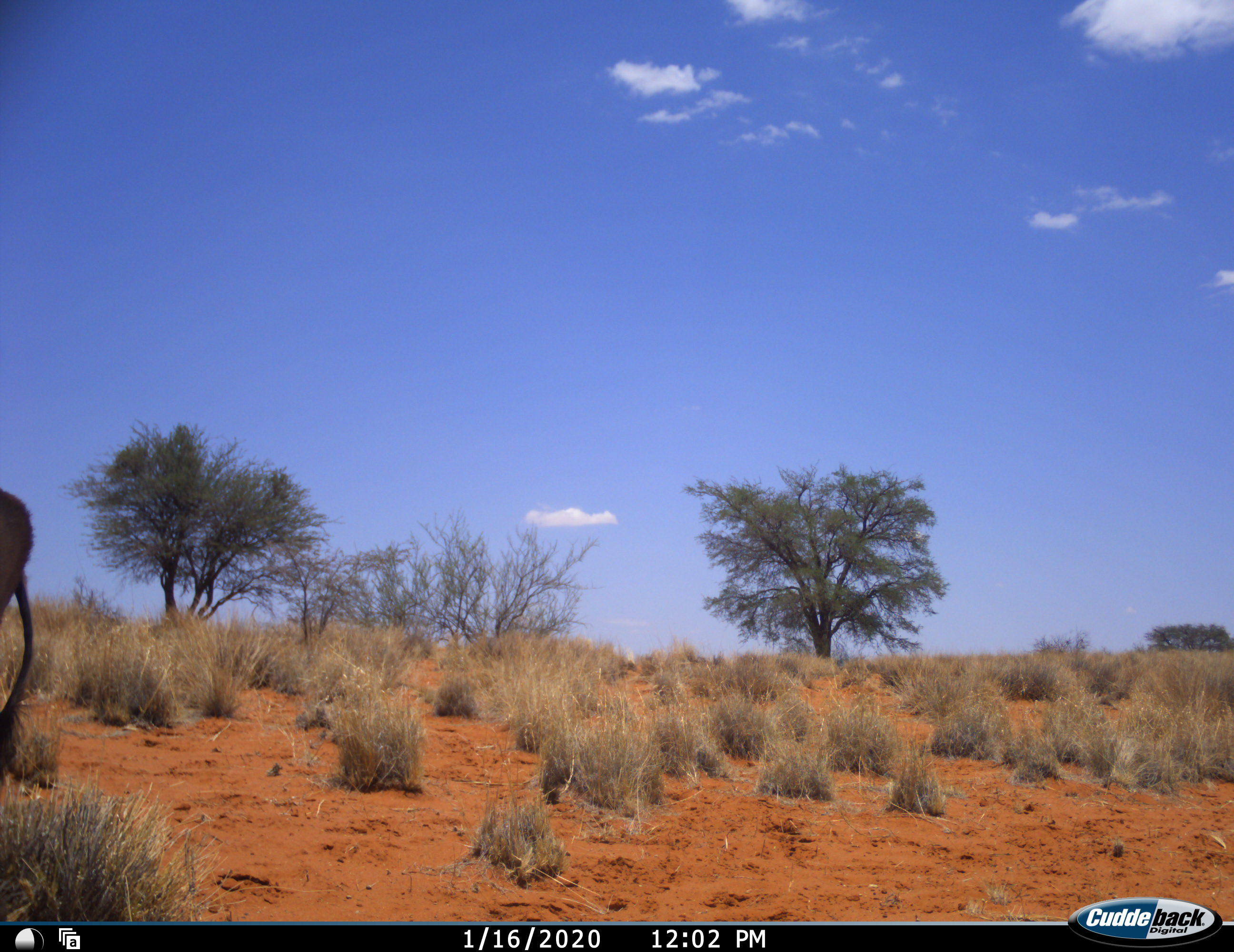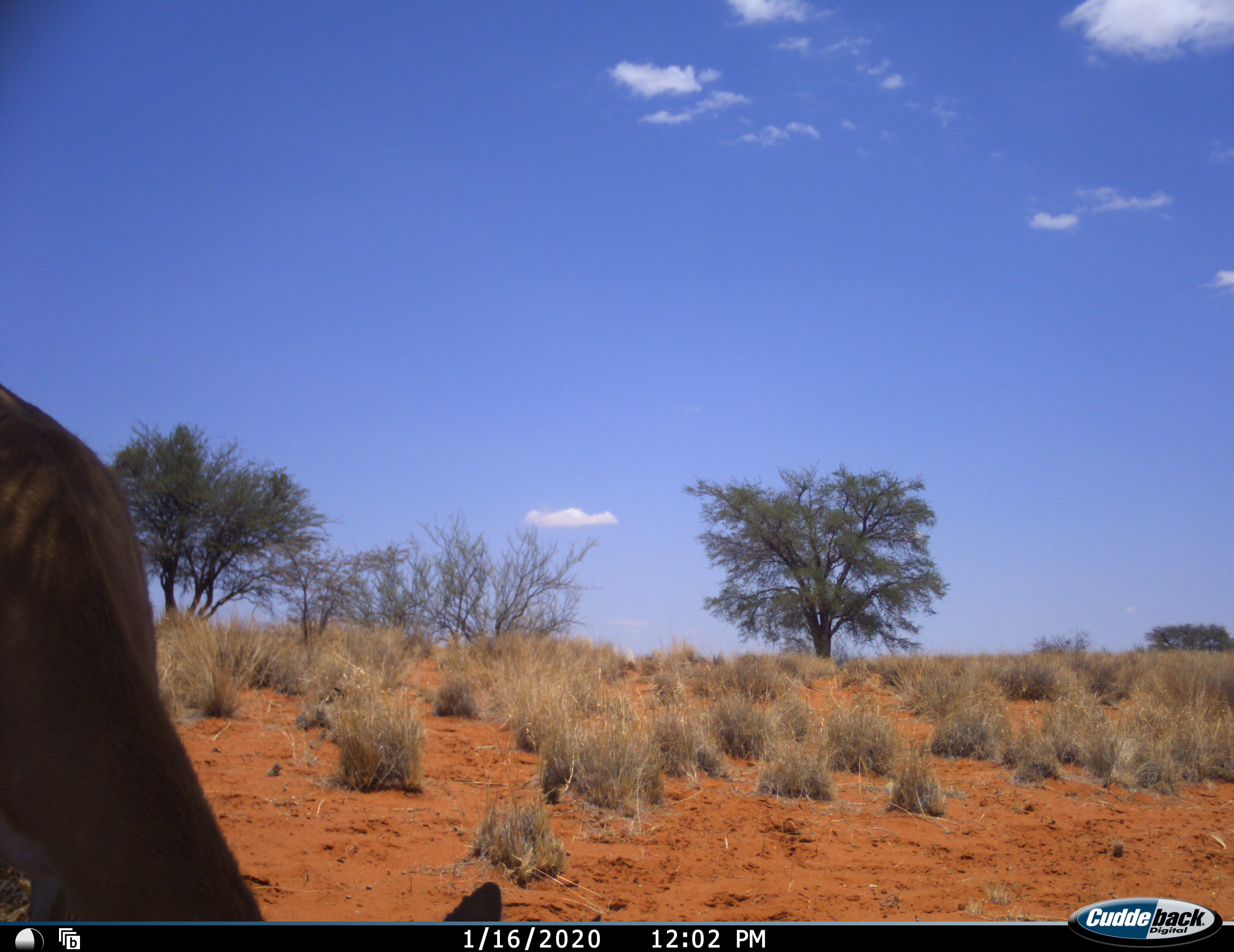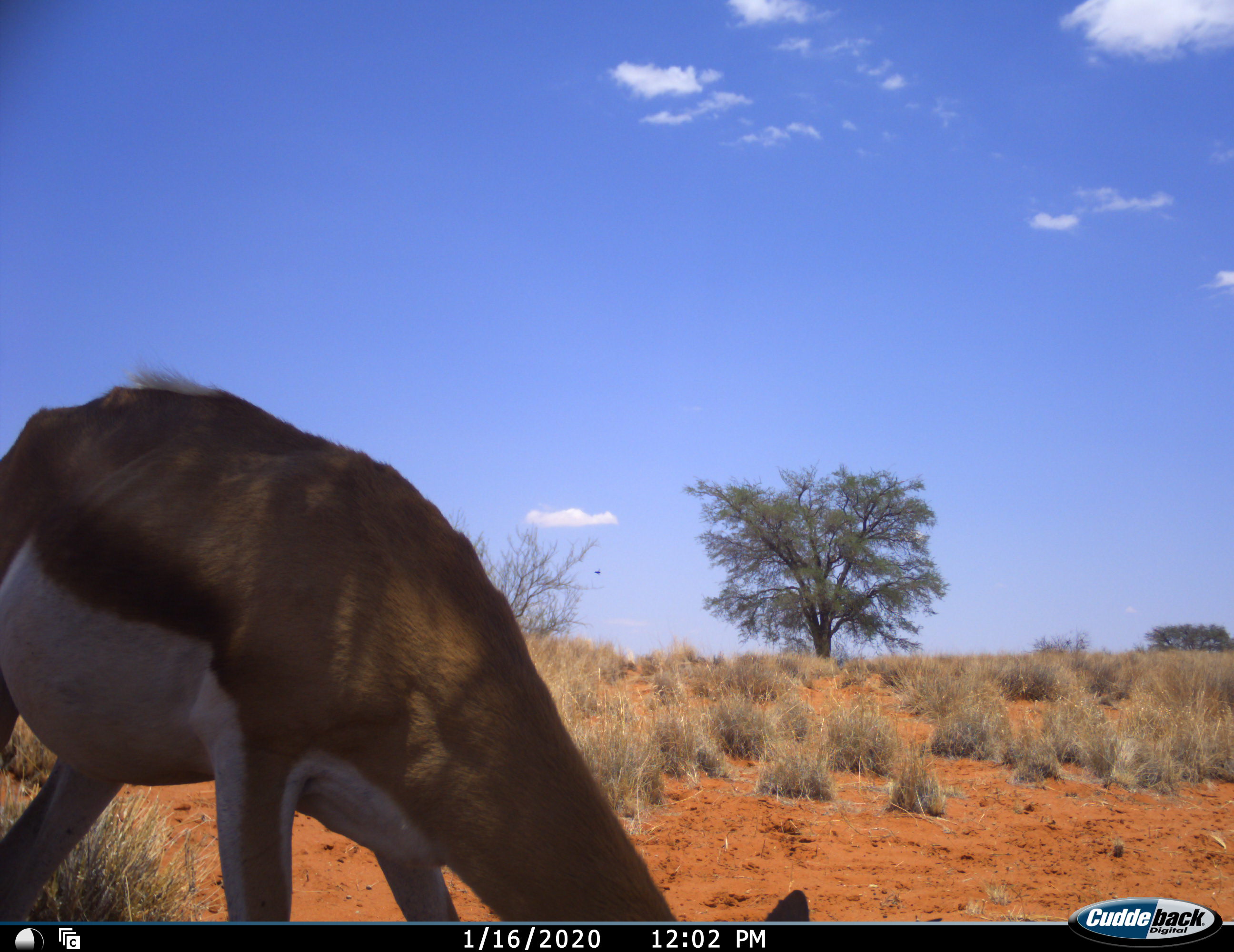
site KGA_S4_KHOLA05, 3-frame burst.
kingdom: Animalia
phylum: Chordata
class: Mammalia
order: Artiodactyla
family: Bovidae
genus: Antidorcas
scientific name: Antidorcas marsupialis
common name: springbok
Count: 1.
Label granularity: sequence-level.